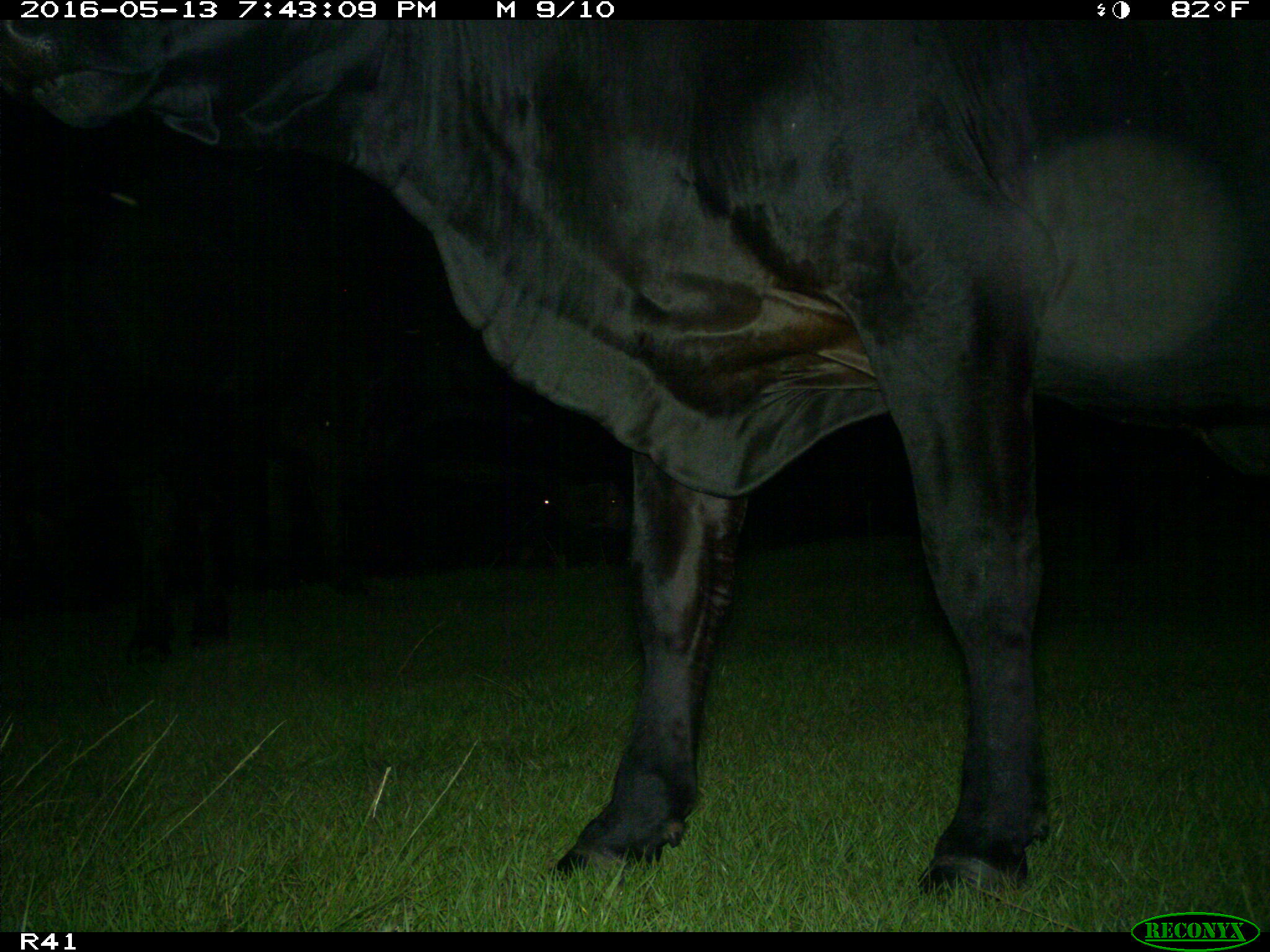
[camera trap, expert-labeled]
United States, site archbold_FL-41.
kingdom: Animalia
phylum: Chordata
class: Mammalia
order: Artiodactyla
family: Bovidae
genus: Bos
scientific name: Bos taurus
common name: domestic cow